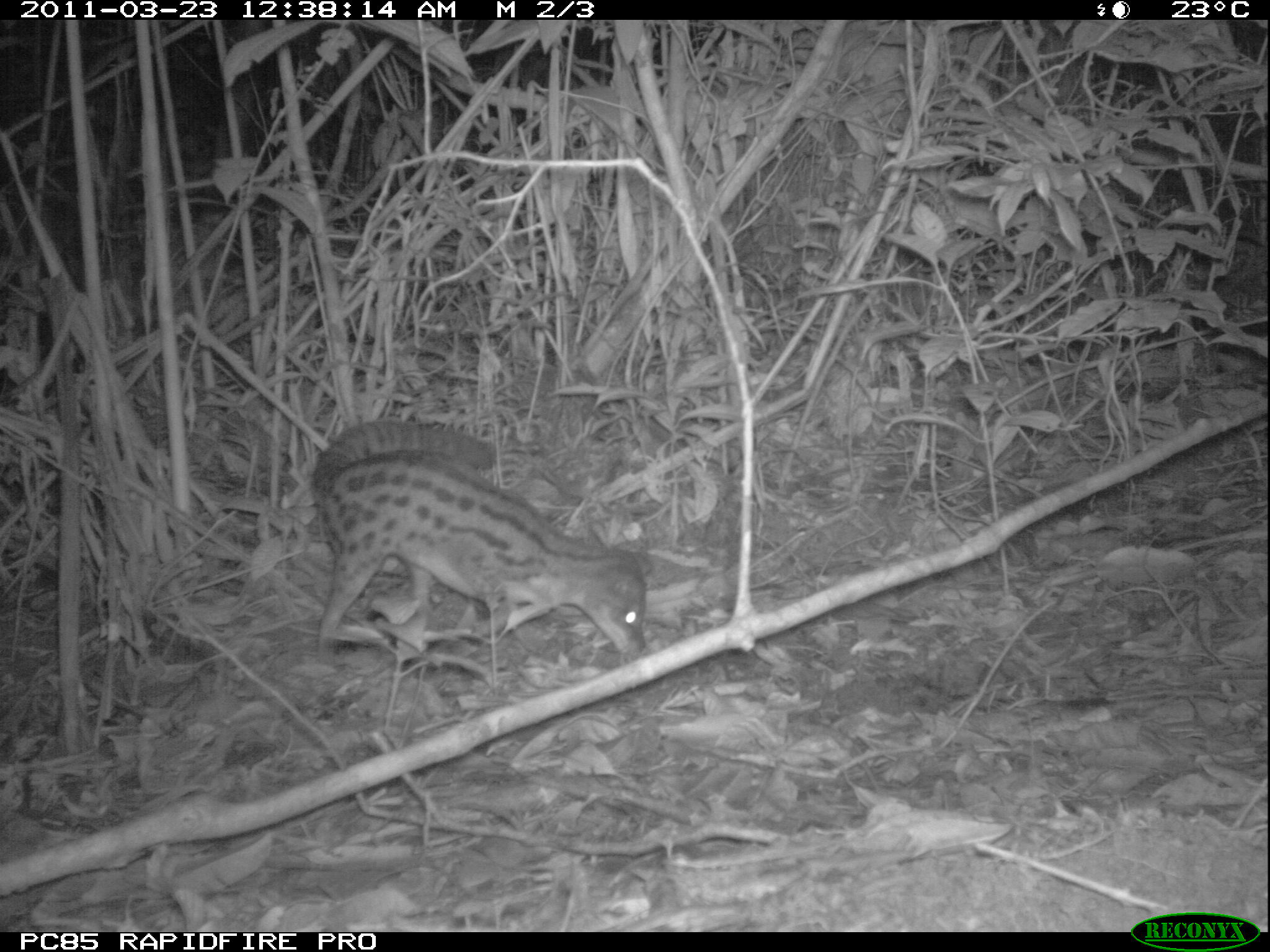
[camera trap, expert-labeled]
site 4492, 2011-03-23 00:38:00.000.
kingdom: Animalia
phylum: Chordata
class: Mammalia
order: Carnivora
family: Eupleridae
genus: Fossa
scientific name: Fossa fossana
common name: fanaloka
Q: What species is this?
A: Fossa fossana (fanaloka).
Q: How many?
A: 1.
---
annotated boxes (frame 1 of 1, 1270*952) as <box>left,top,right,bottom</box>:
fossa fossana: <box>306,415,648,659</box>